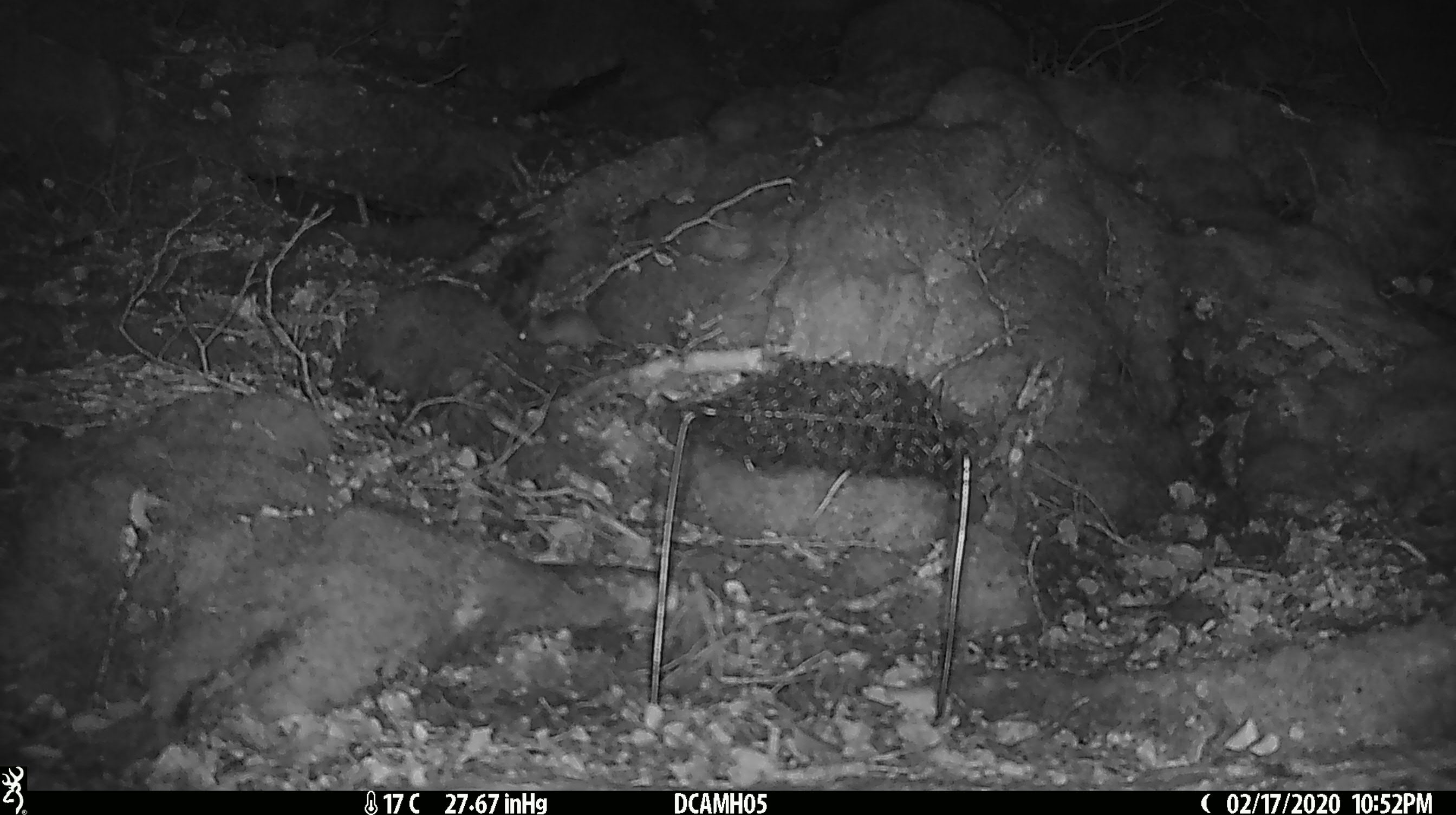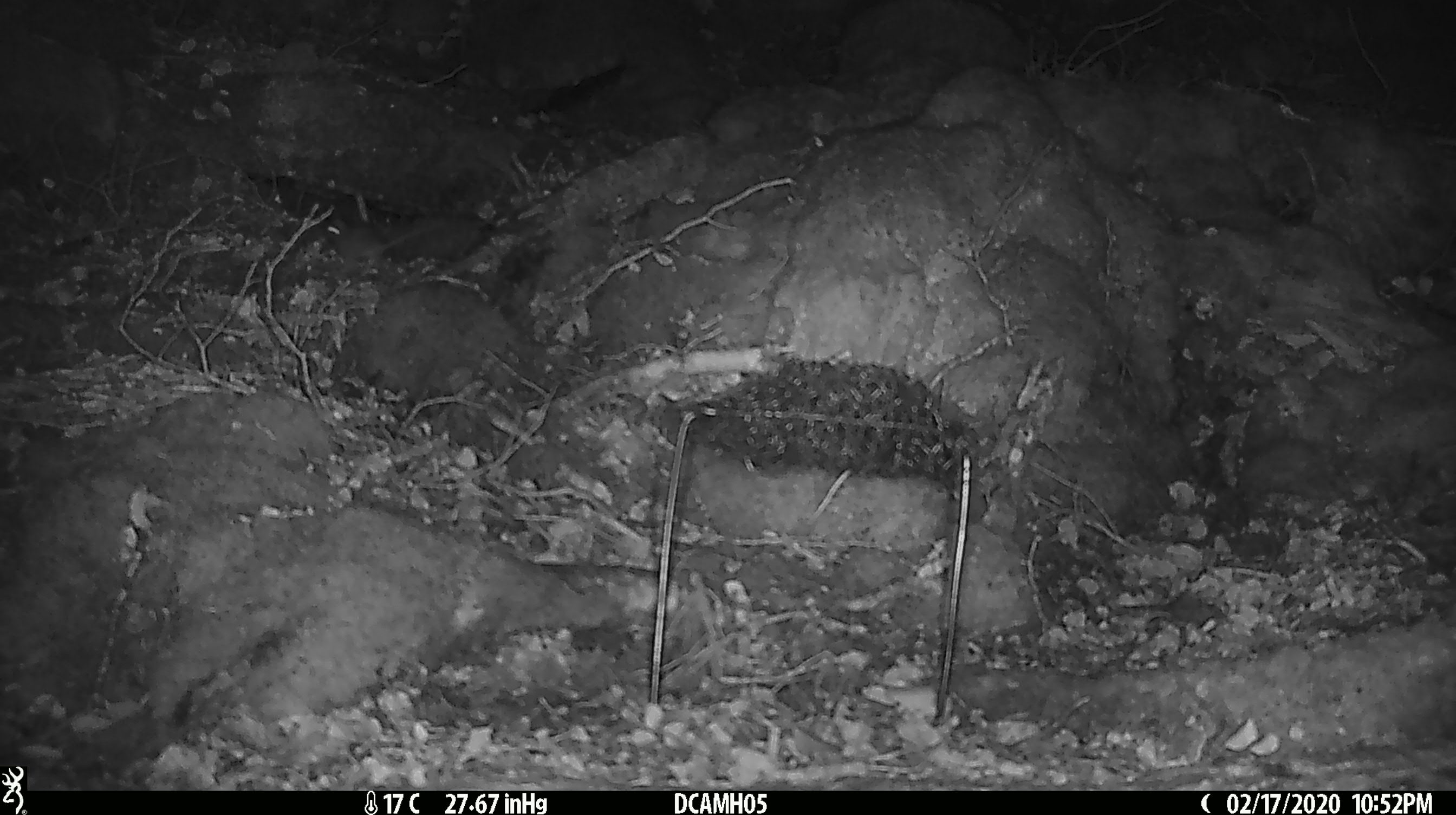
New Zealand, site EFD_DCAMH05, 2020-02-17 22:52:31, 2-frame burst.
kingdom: Animalia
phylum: Chordata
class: Mammalia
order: Rodentia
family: Muridae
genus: Mus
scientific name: Mus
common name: mouse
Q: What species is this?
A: Mouse (Mus).